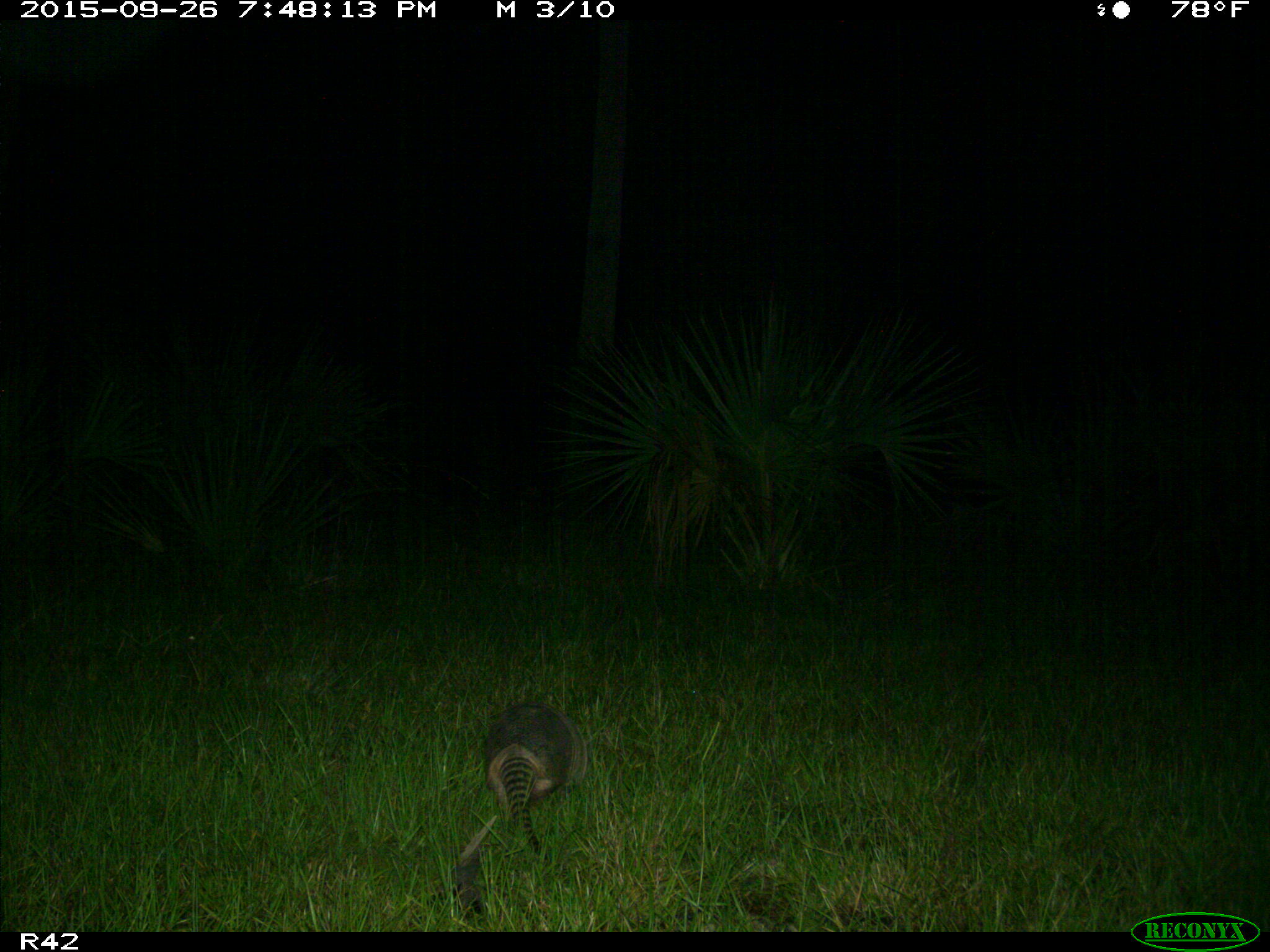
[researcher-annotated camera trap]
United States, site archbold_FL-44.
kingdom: Animalia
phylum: Chordata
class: Mammalia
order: Cingulata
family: Dasypodidae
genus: Dasypus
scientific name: Dasypus novemcinctus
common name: nine-banded armadillo